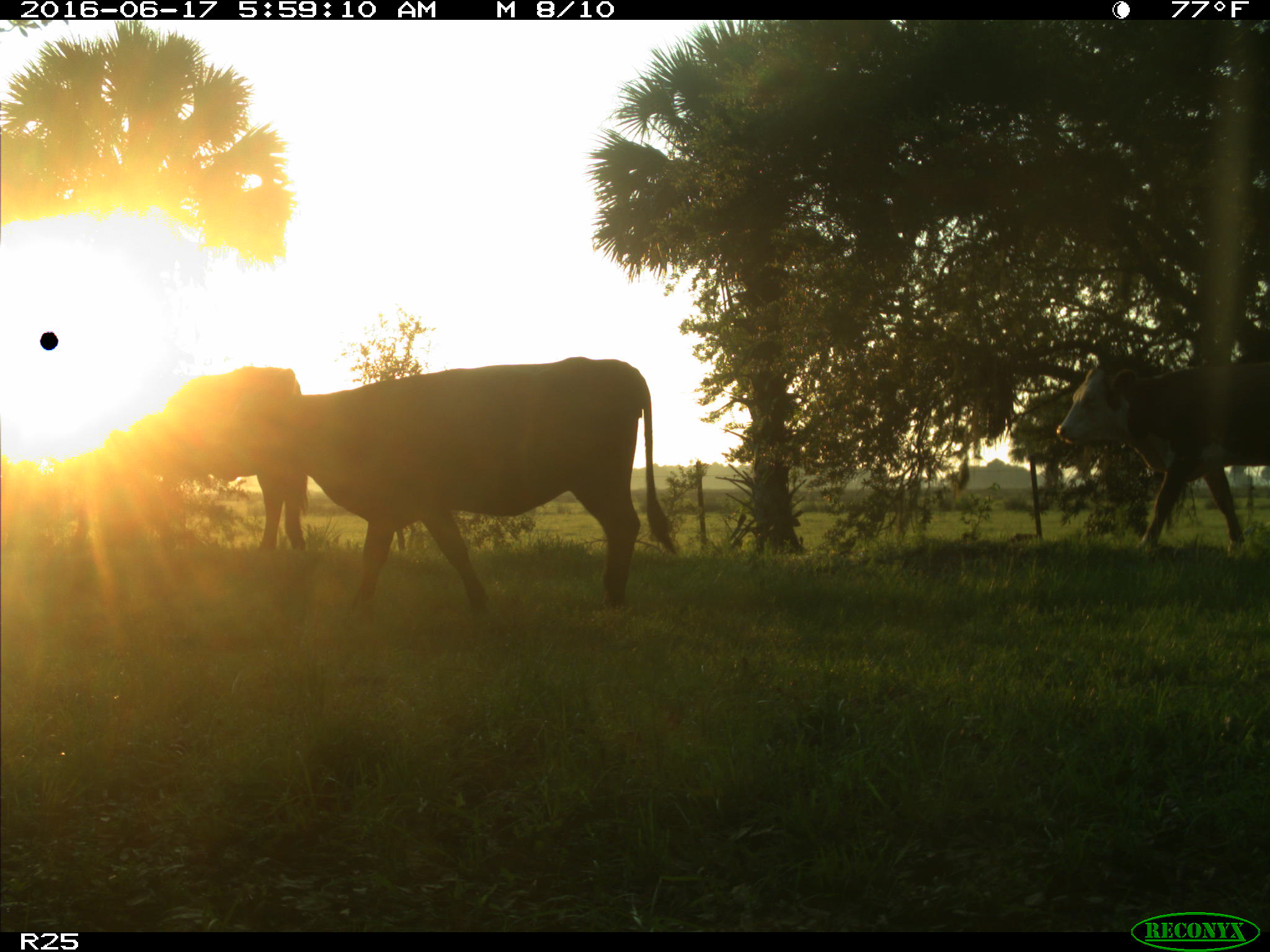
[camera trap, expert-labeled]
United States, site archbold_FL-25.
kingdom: Animalia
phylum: Chordata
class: Mammalia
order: Artiodactyla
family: Bovidae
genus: Bos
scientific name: Bos taurus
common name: domestic cow